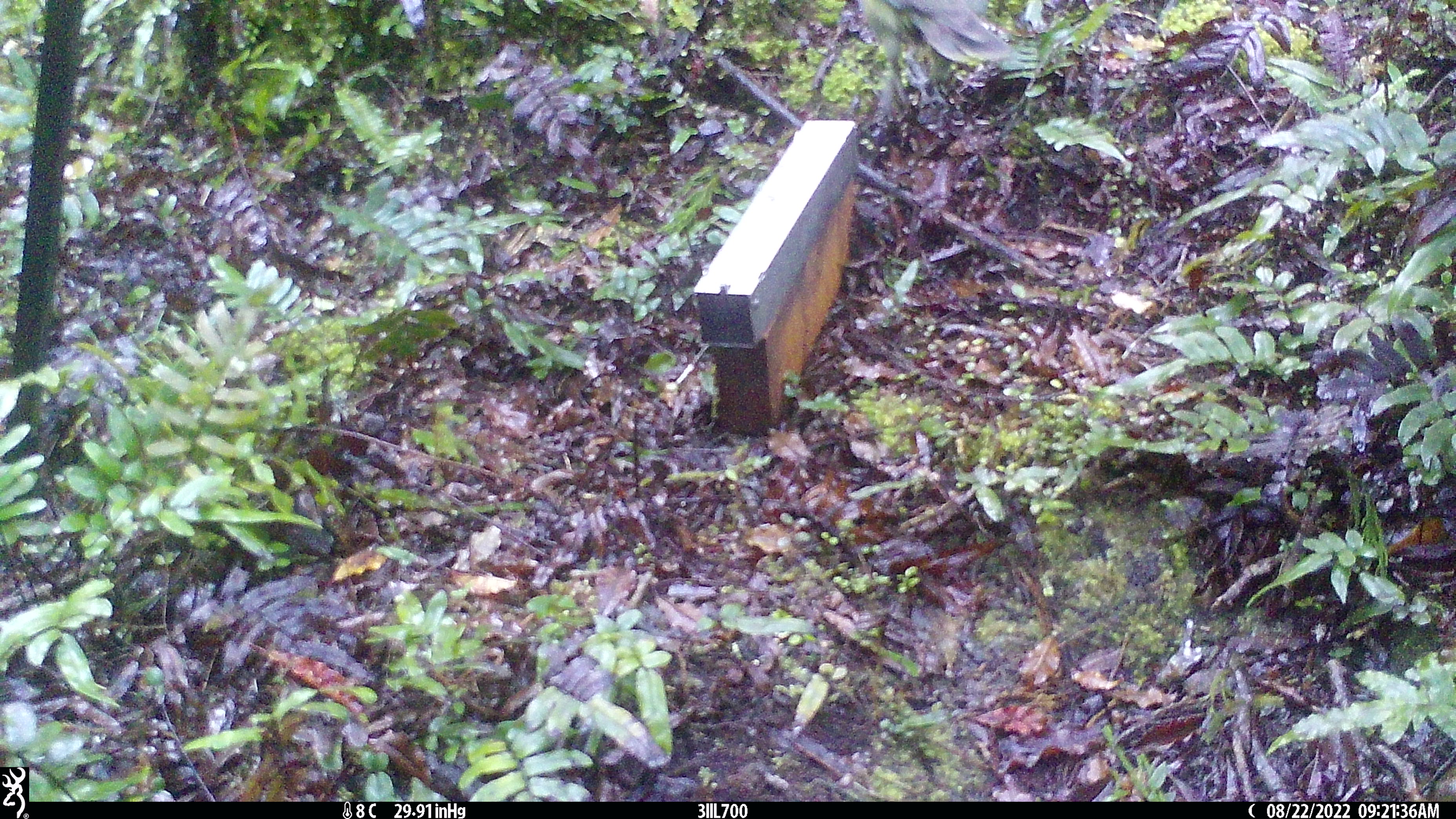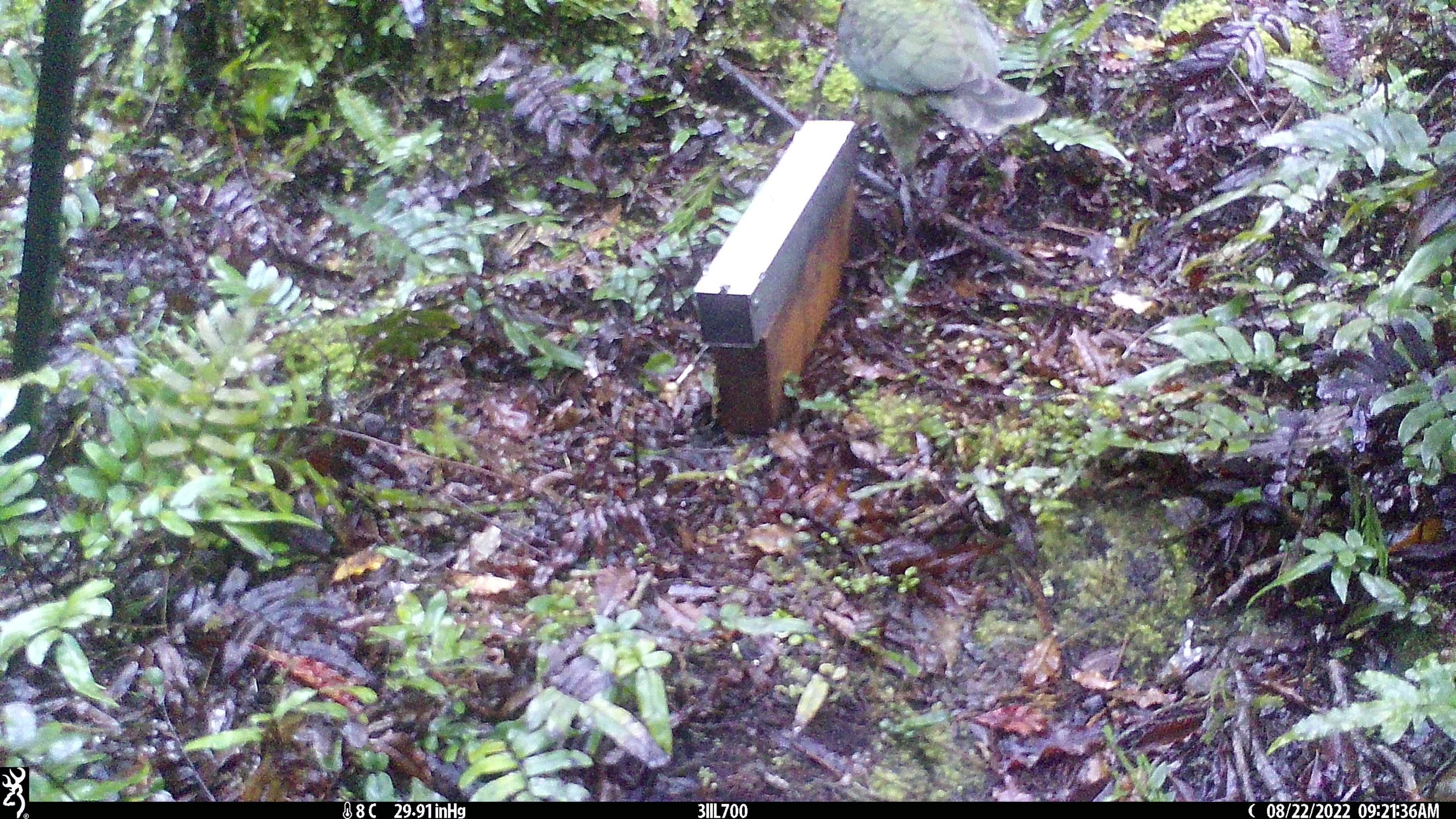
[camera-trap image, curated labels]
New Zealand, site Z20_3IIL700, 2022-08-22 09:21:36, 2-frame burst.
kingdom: Animalia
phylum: Chordata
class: Aves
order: Psittaciformes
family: Strigopidae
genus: Nestor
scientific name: Nestor notabilis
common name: kea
Kea (Nestor notabilis).